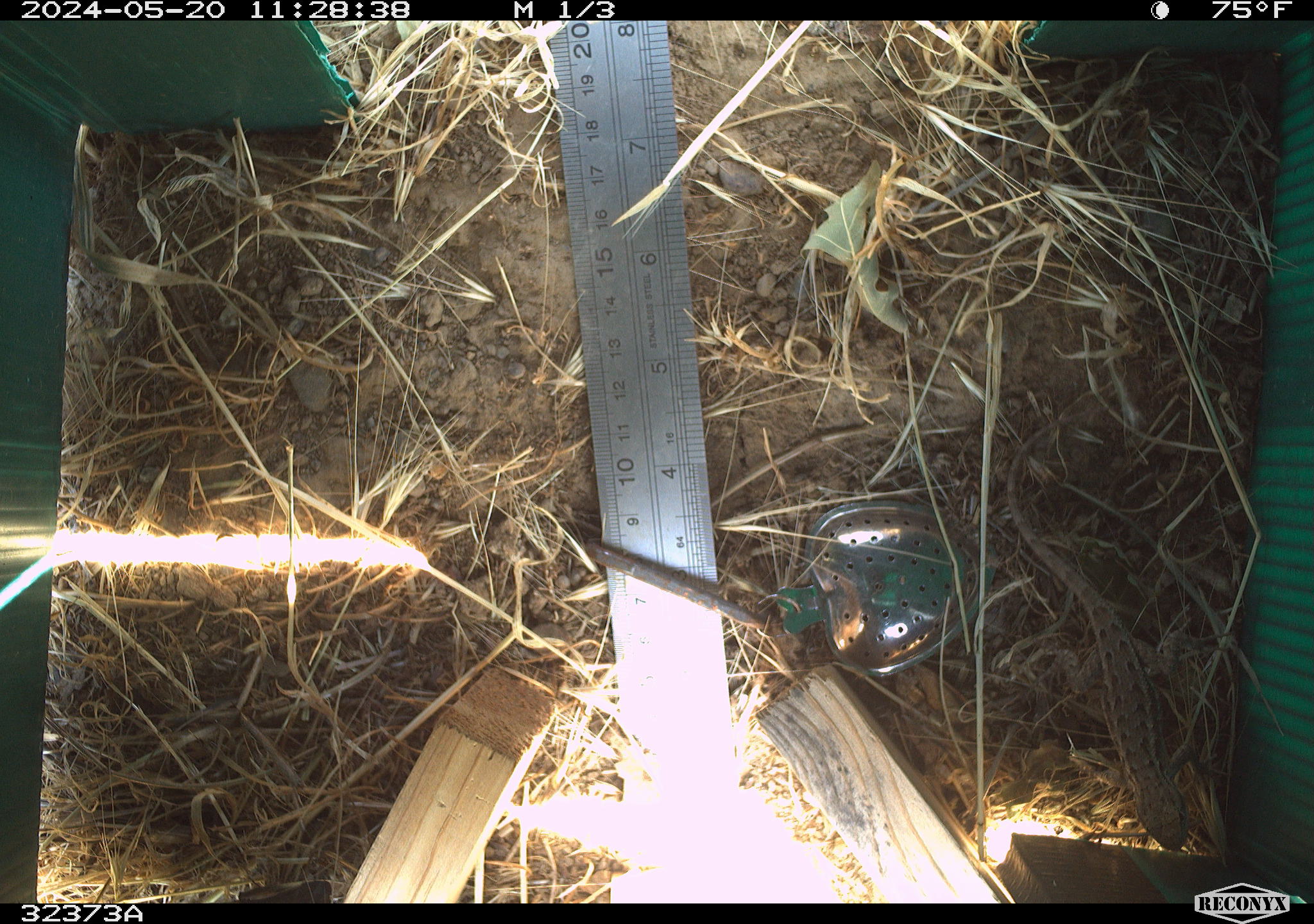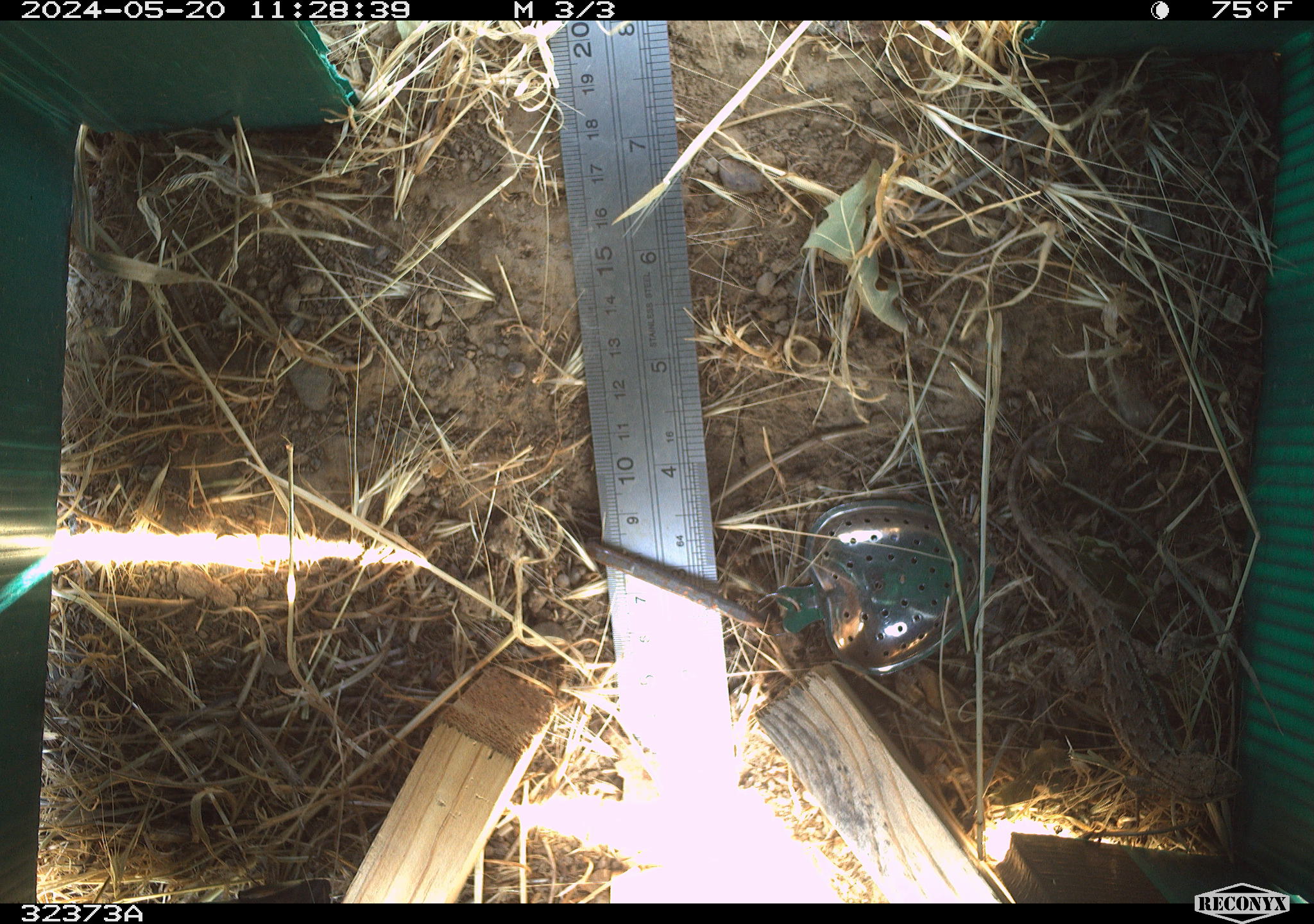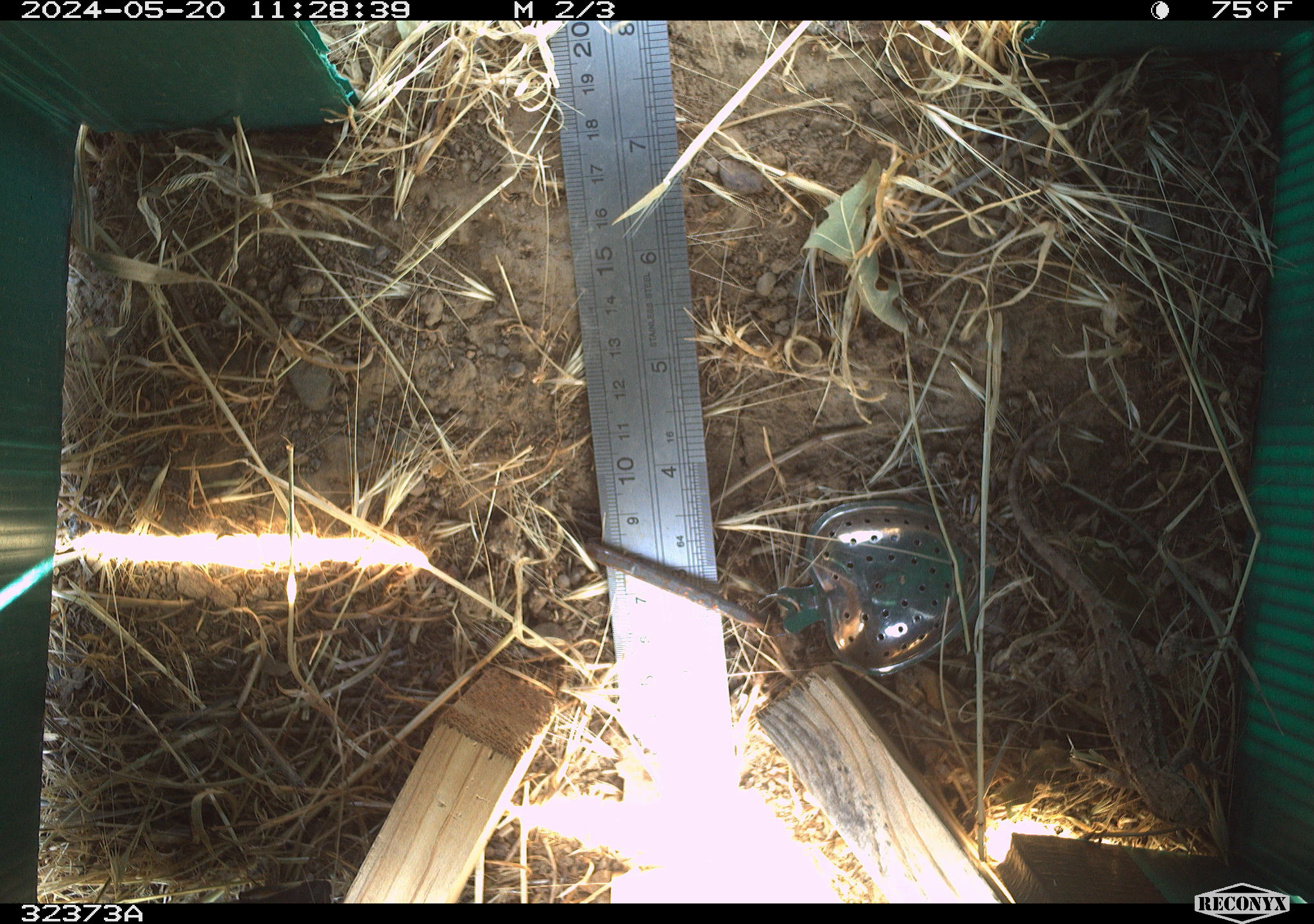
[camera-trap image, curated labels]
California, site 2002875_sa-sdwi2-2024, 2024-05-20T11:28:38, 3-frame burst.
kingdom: Animalia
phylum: Chordata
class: Reptilia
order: Squamata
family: Phrynosomatidae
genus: Sceloporus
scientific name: Sceloporus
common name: spiny lizards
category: sceloporus species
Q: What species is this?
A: Sceloporus species (spiny lizards) (Sceloporus).